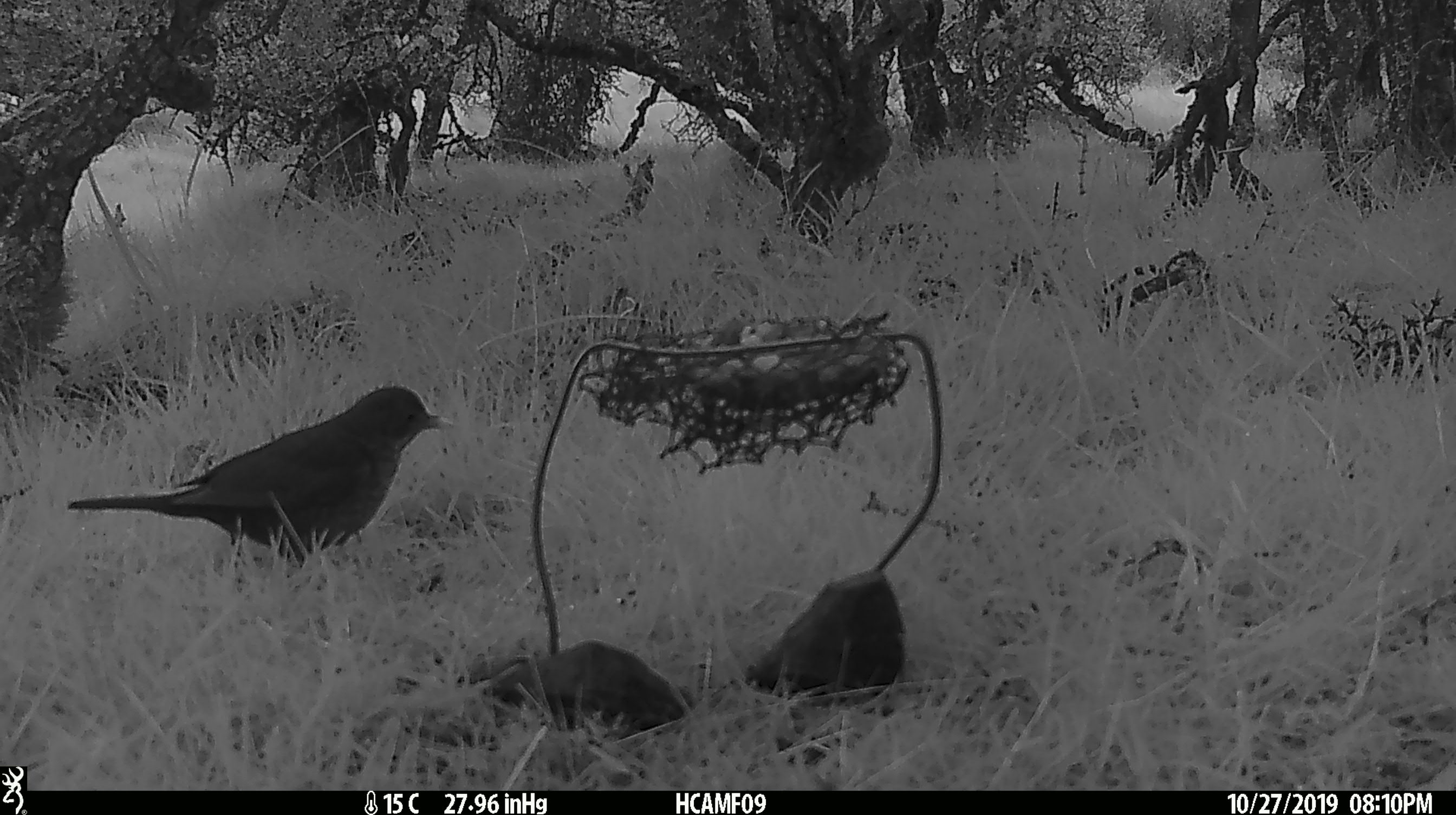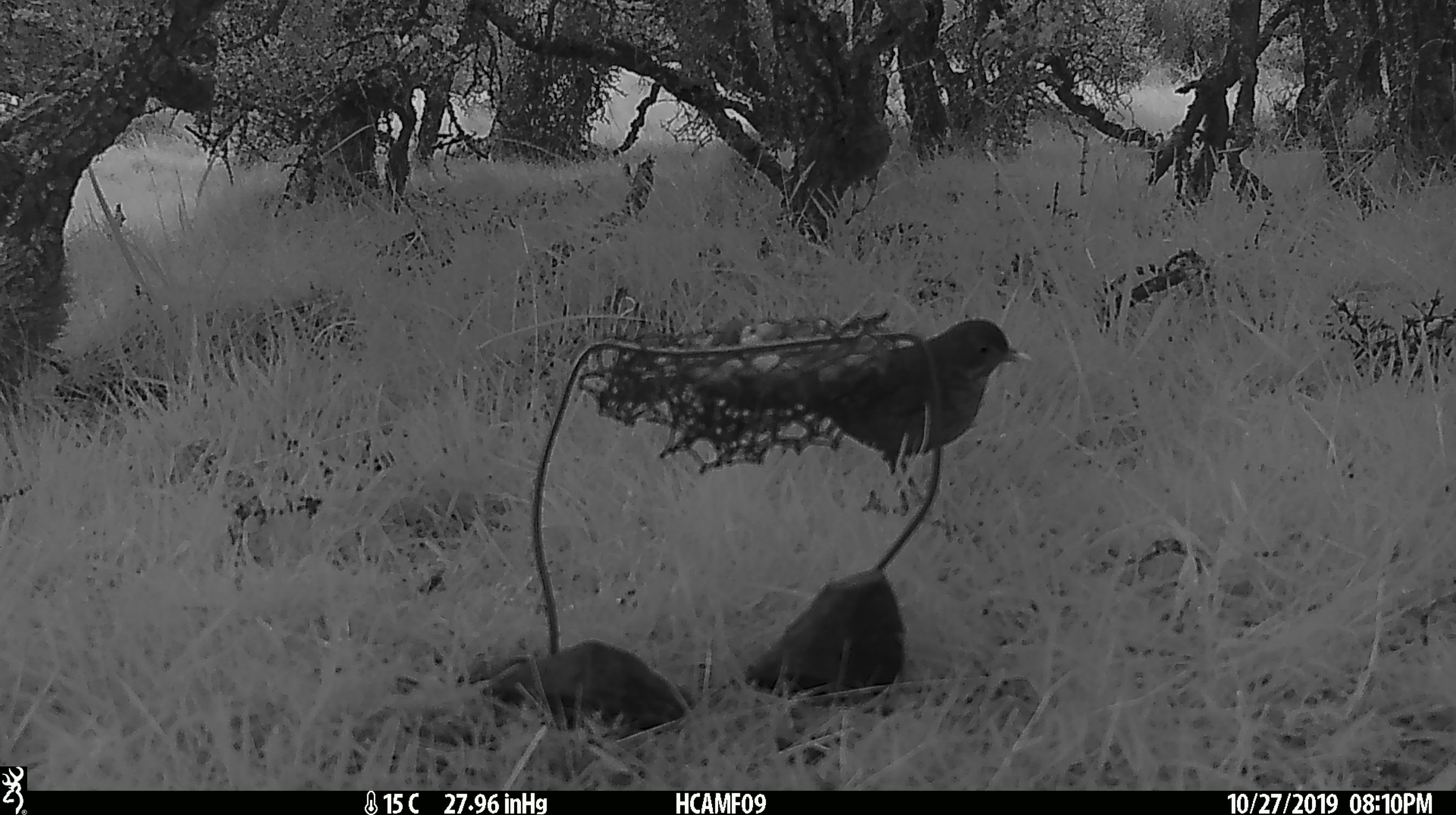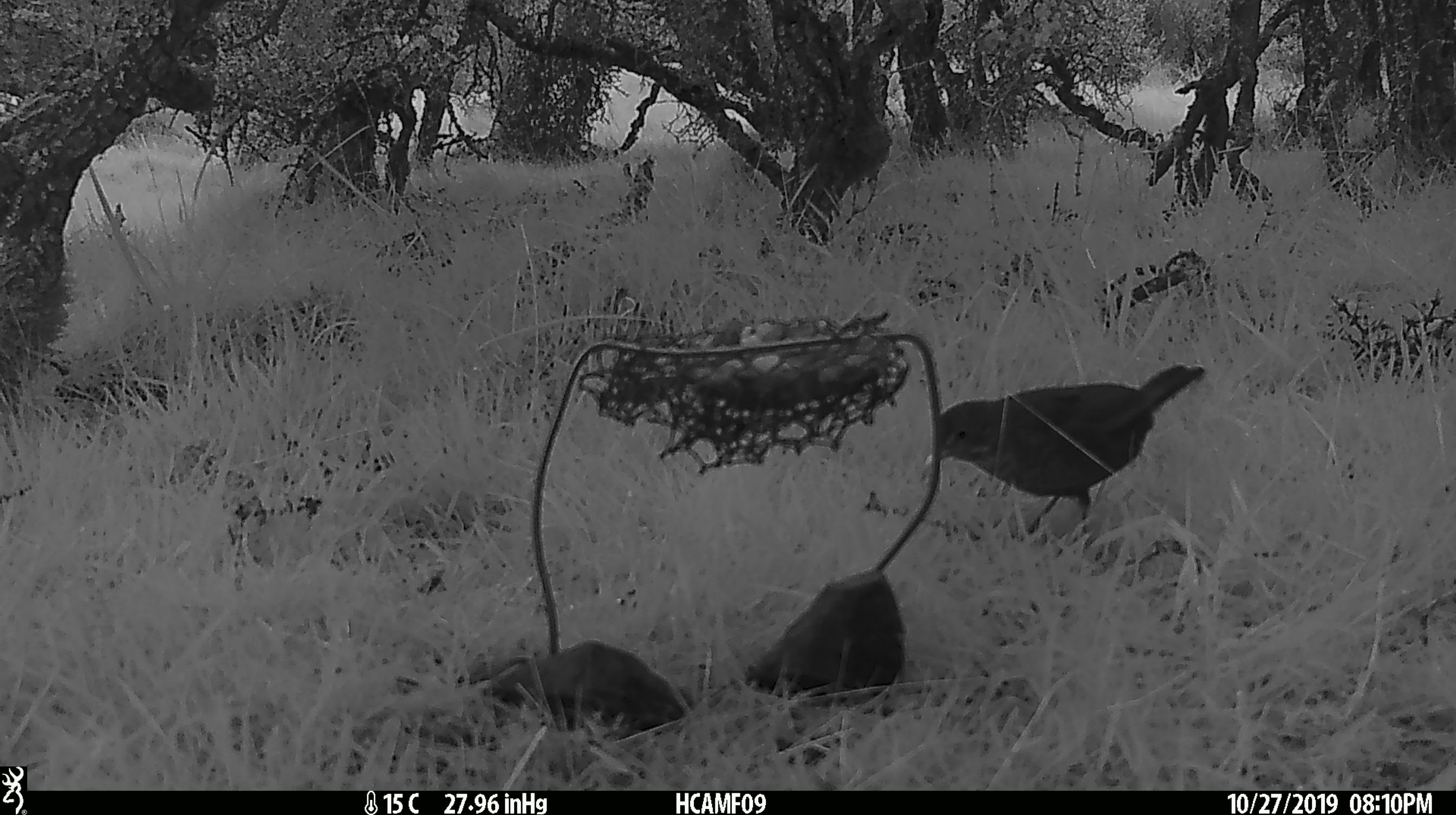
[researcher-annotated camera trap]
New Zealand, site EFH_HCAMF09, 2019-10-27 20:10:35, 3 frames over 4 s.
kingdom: Animalia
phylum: Chordata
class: Aves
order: Passeriformes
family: Turdidae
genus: Turdus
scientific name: Turdus merula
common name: eurasian blackbird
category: blackbird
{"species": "blackbird (eurasian blackbird) (Turdus merula)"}